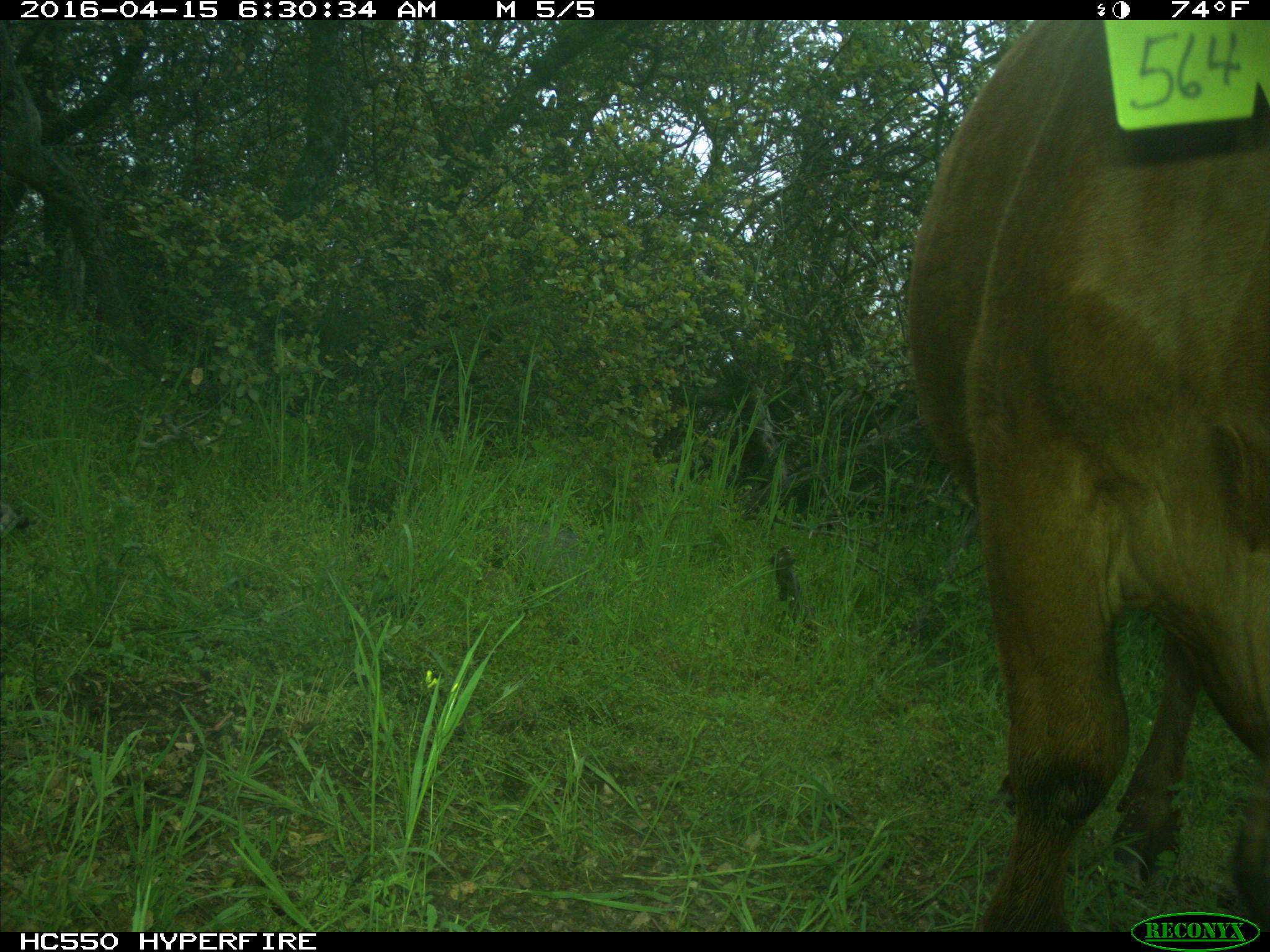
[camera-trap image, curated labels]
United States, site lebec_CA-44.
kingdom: Animalia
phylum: Chordata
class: Mammalia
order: Artiodactyla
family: Bovidae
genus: Bos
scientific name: Bos taurus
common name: domestic cow